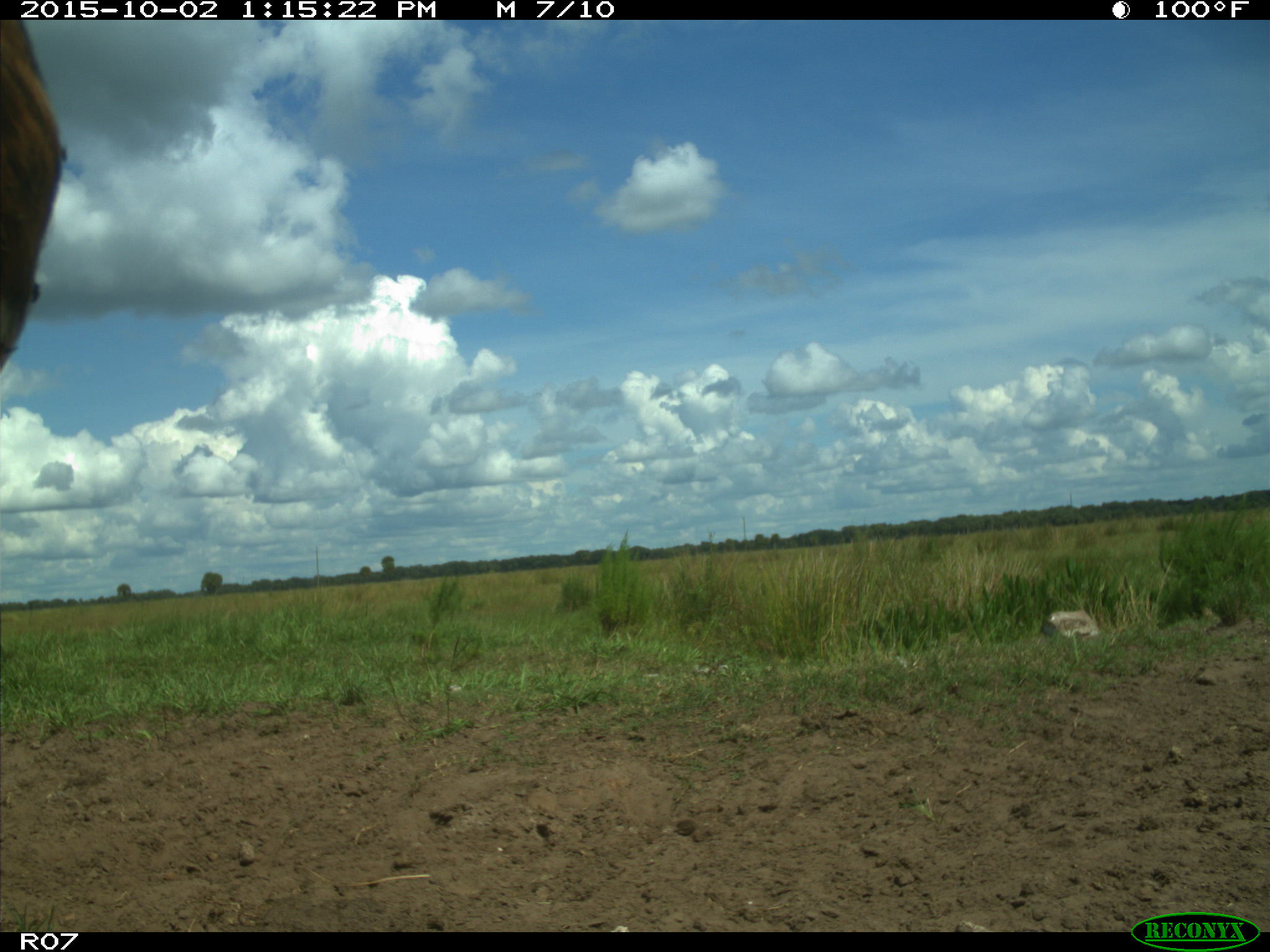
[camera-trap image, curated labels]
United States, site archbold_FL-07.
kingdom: Animalia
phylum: Chordata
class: Mammalia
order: Artiodactyla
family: Bovidae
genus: Bos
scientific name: Bos taurus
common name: domestic cow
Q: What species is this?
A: Bos taurus (domestic cow).